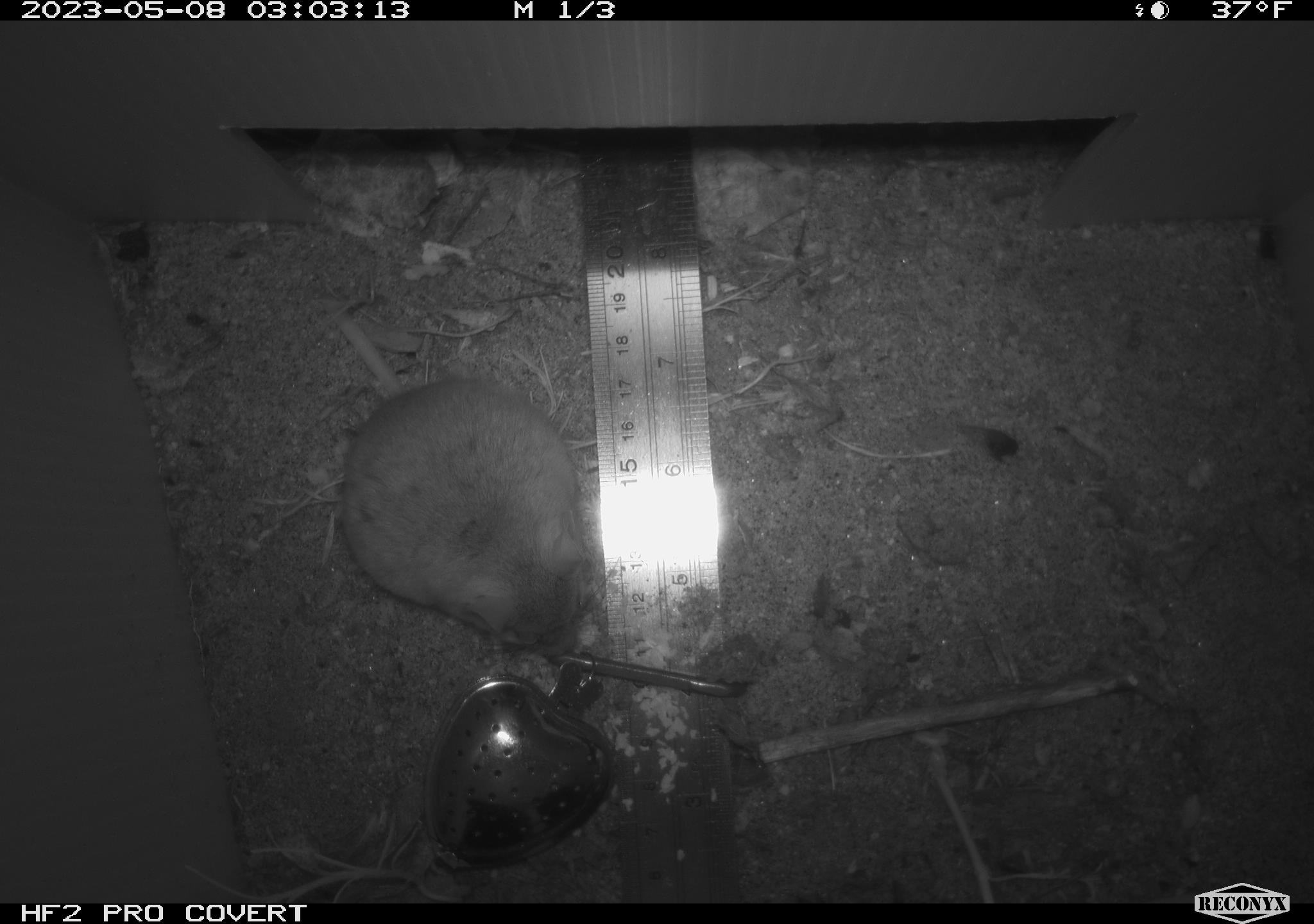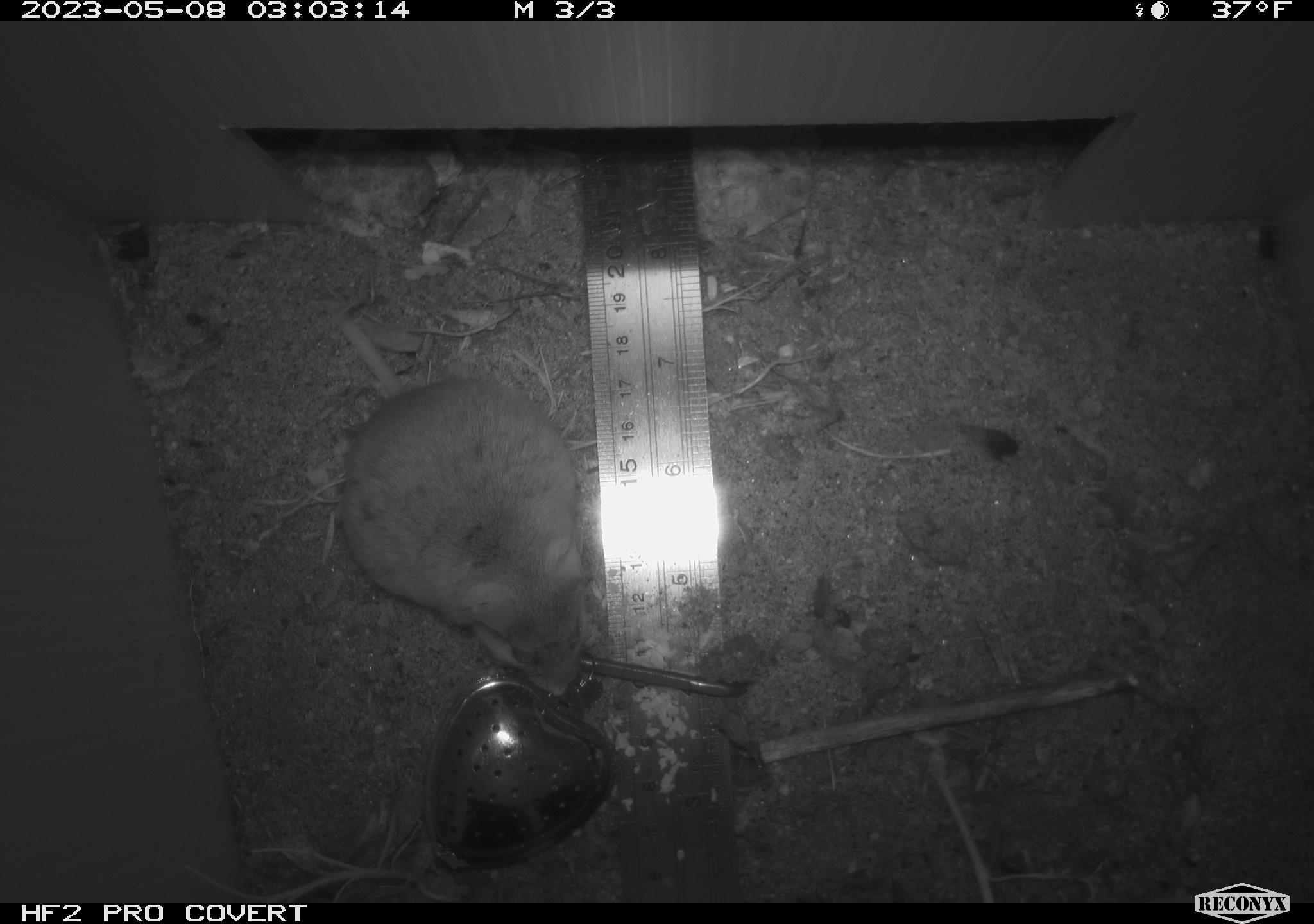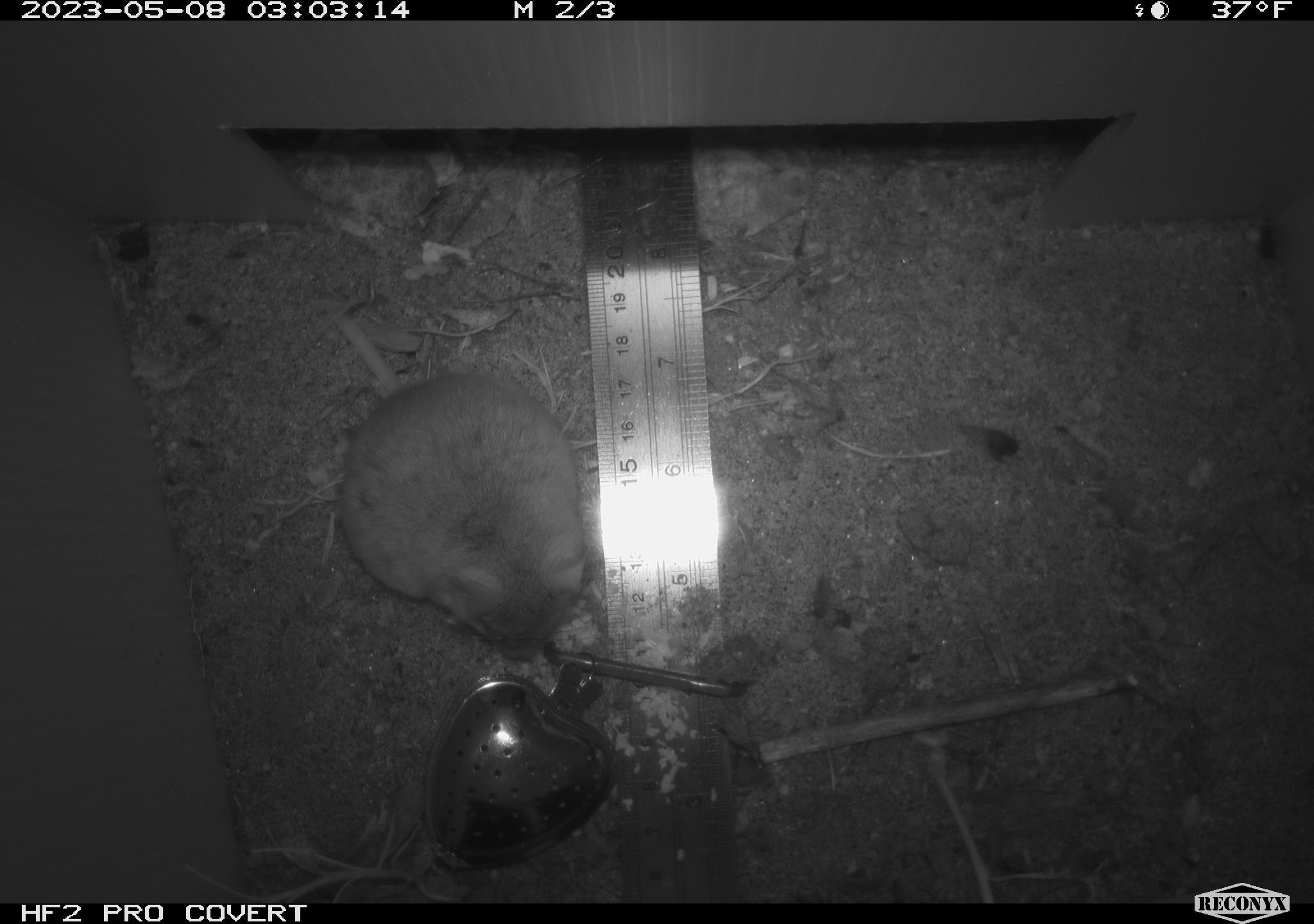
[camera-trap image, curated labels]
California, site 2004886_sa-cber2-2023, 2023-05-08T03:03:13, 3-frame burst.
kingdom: Animalia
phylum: Chordata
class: Mammalia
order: Rodentia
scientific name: Rodentia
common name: mouse species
Mouse species (Rodentia).